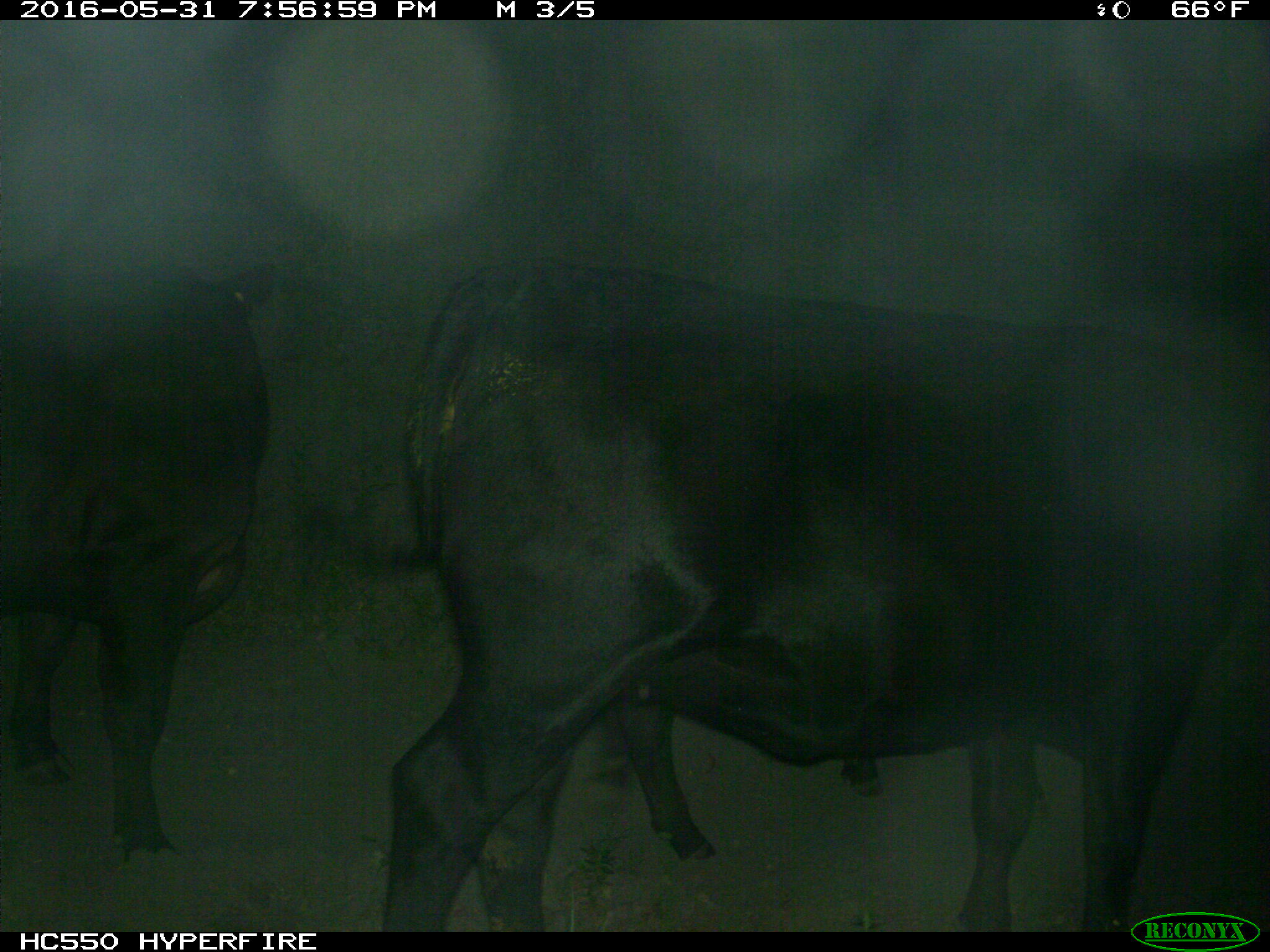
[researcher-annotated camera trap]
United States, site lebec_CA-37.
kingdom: Animalia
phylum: Chordata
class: Mammalia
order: Artiodactyla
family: Bovidae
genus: Bos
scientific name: Bos taurus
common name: domestic cow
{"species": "Bos taurus (domestic cow)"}